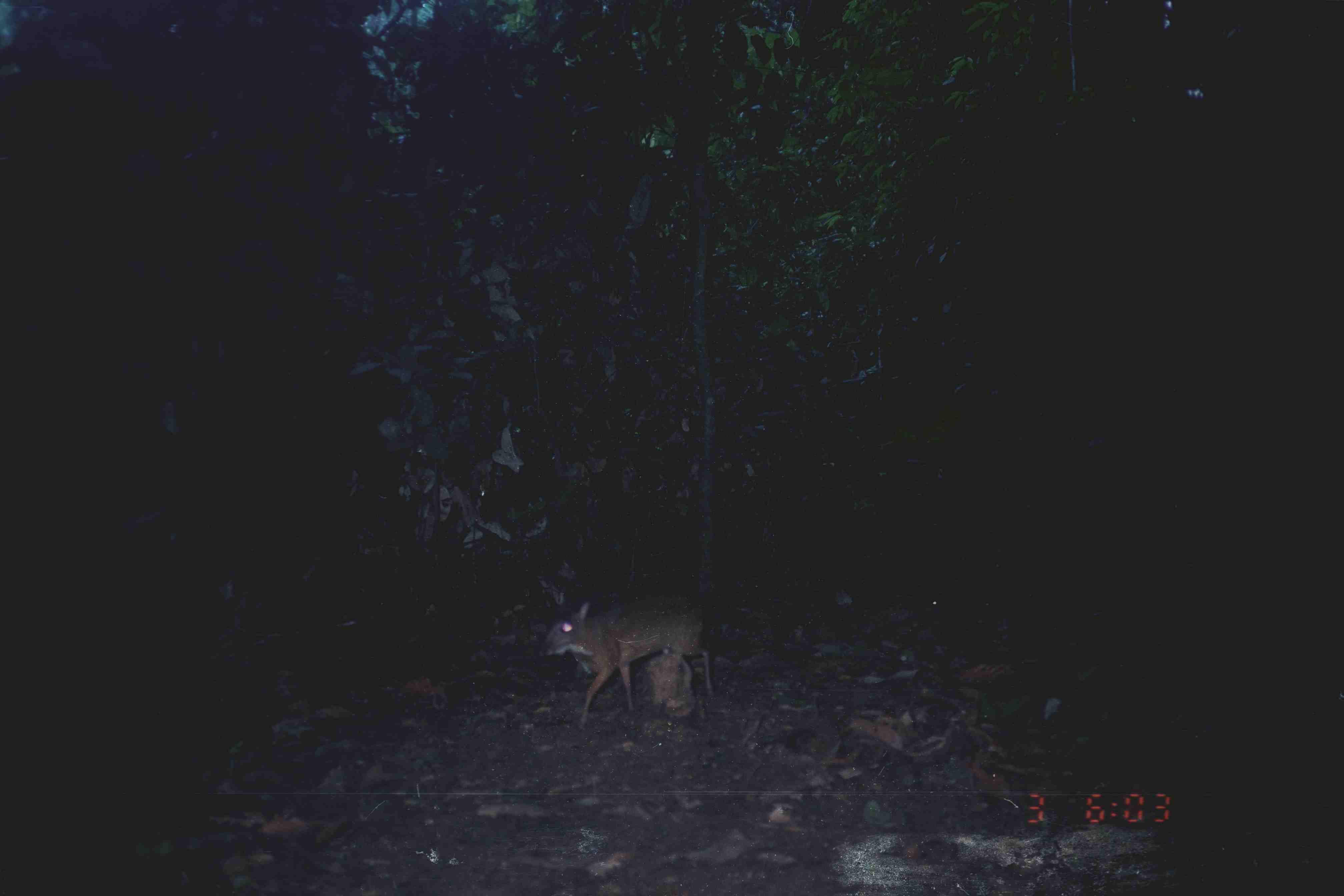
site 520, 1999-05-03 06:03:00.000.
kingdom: Animalia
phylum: Chordata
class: Mammalia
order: Artiodactyla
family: Tragulidae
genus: Tragulus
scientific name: Tragulus javanicus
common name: javan chevrotain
Tragulus javanicus (javan chevrotain), count 1.